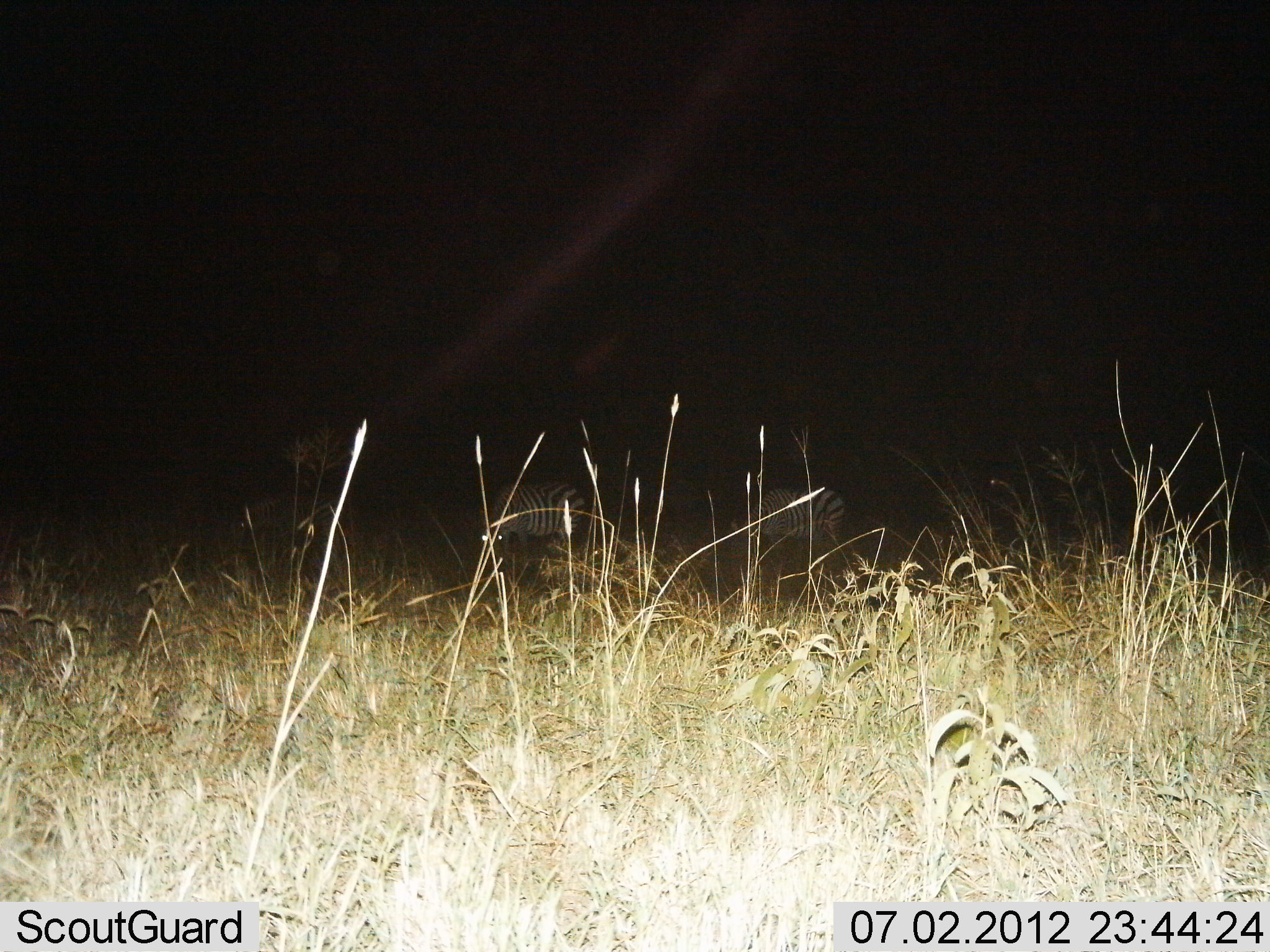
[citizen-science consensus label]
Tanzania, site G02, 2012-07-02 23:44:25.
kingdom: Animalia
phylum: Chordata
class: Mammalia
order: Perissodactyla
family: Equidae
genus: Equus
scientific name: Equus quagga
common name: plains zebra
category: zebra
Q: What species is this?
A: Zebra (plains zebra) (Equus quagga).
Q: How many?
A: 2.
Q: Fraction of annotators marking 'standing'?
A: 30%.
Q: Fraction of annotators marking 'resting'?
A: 10%.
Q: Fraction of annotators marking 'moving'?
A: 0%.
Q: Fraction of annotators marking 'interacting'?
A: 0%.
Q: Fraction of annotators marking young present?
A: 0%.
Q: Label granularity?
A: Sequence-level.